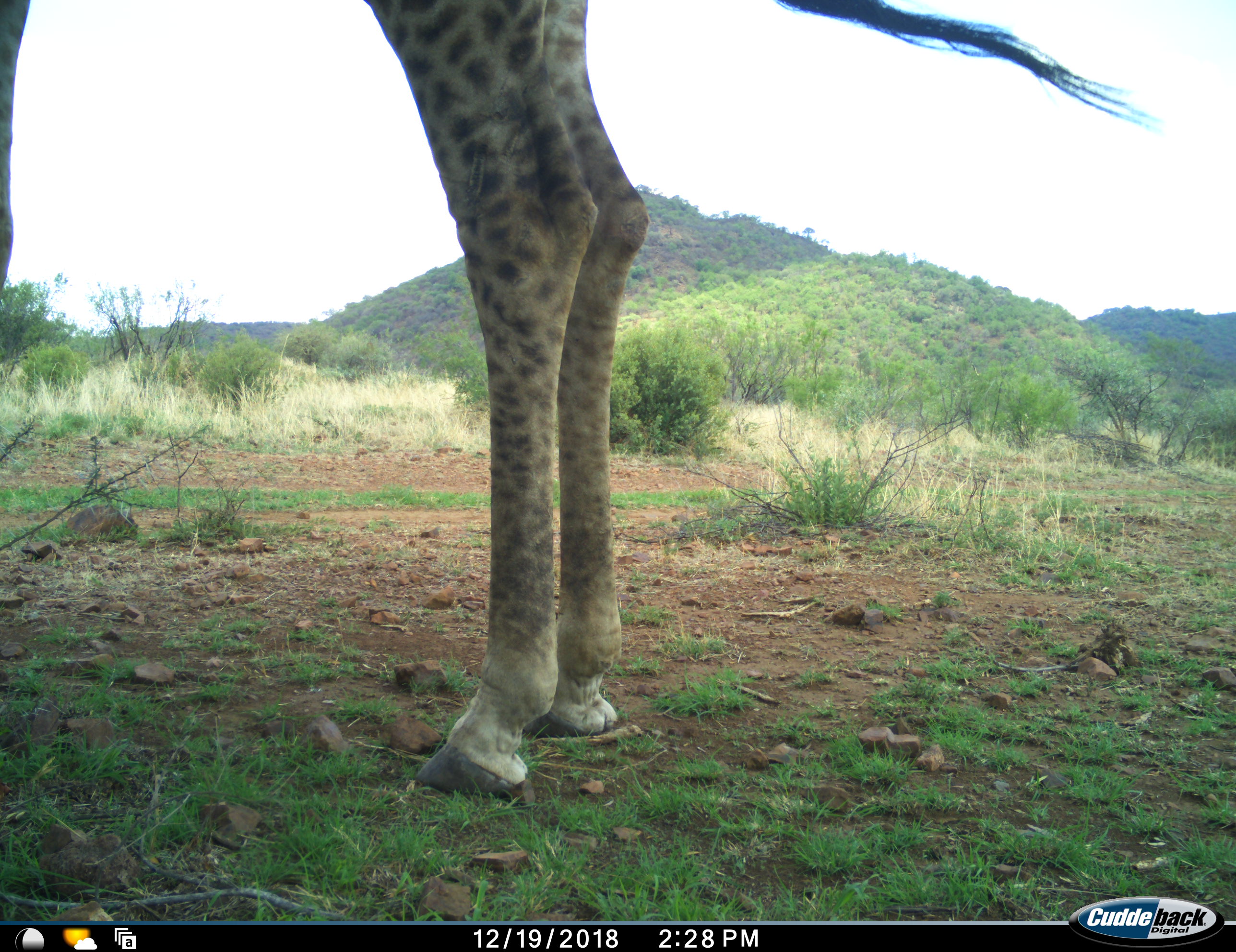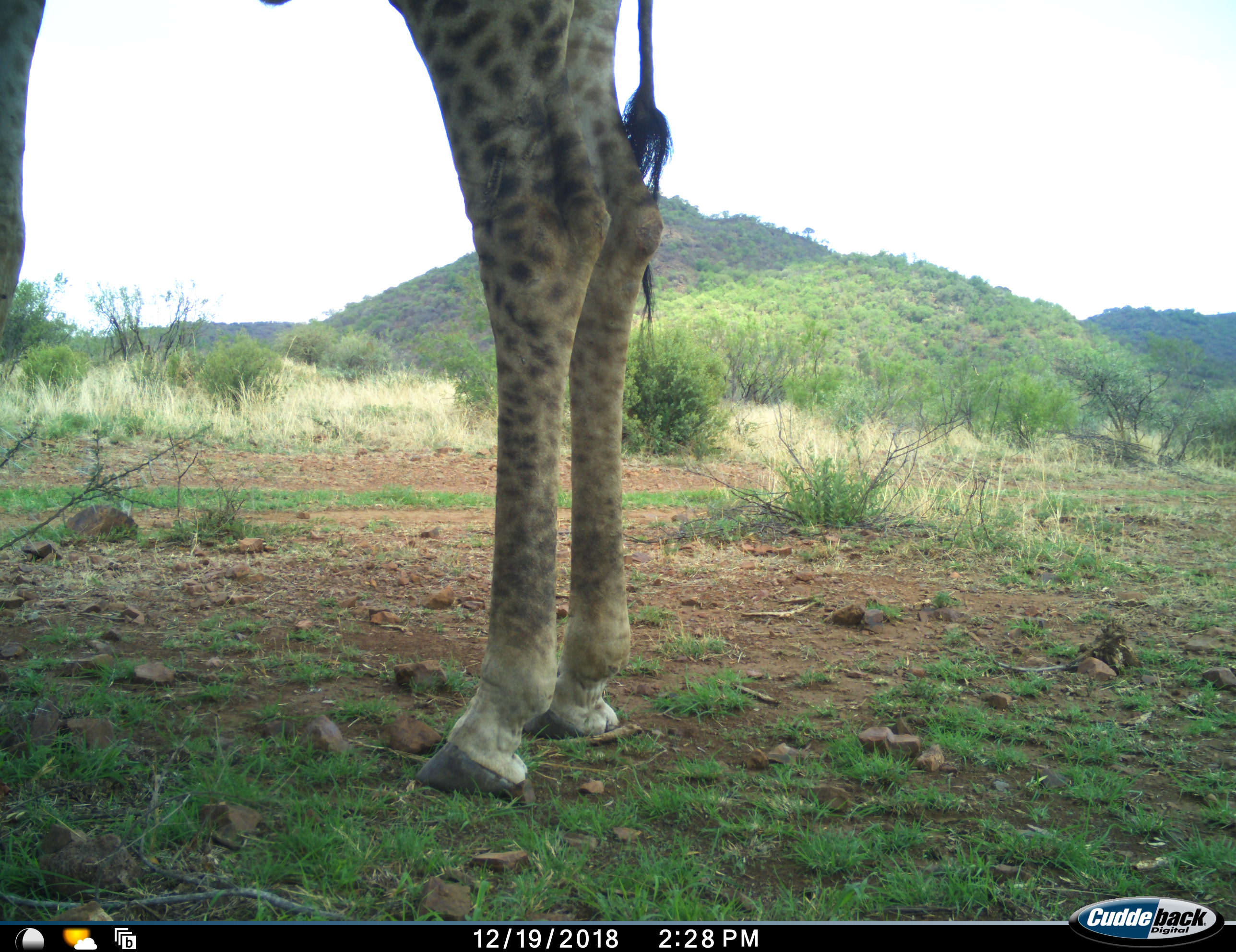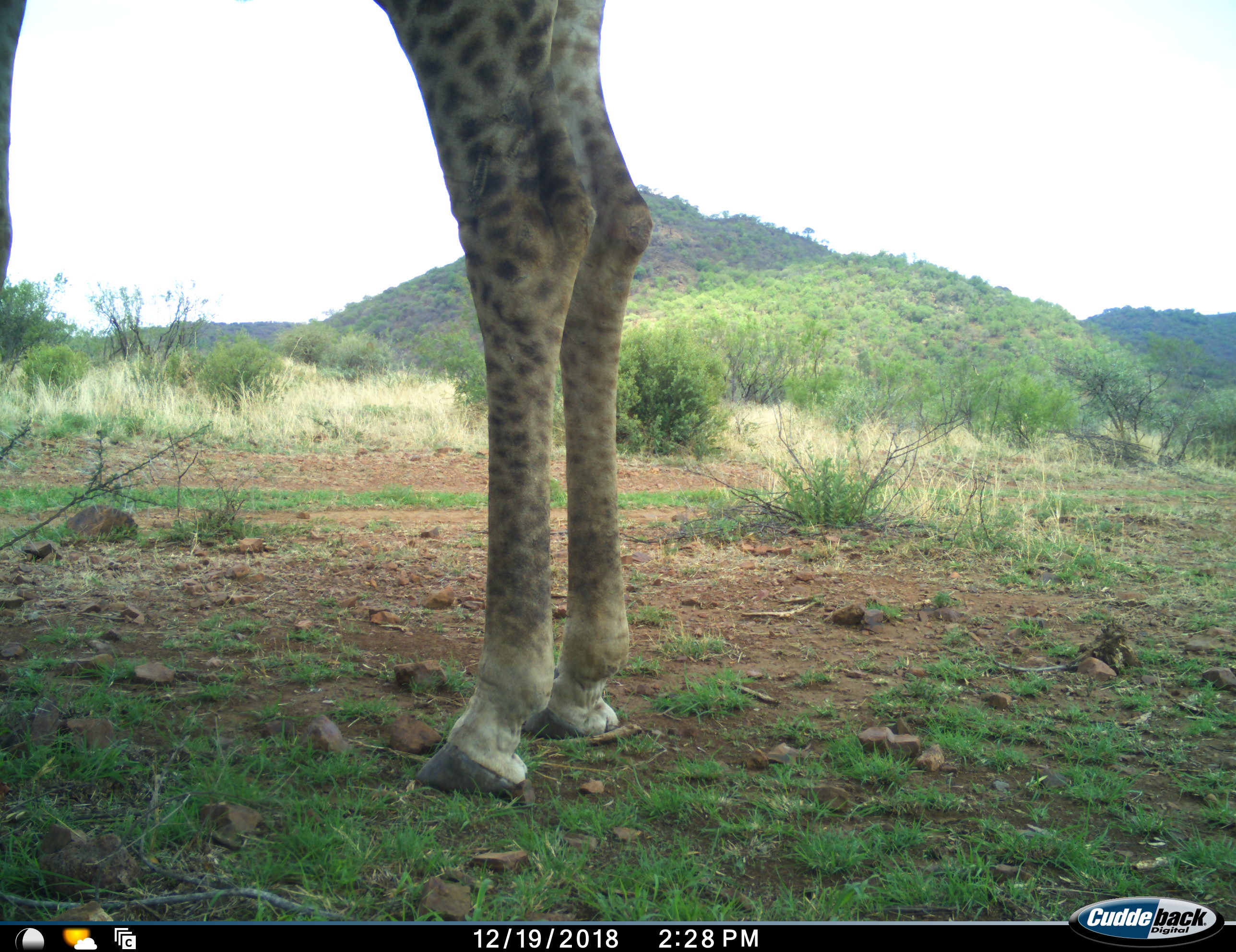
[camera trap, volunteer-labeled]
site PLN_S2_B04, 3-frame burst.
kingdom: Animalia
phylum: Chordata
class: Mammalia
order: Artiodactyla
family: Giraffidae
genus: Giraffa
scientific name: Giraffa camelopardalis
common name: giraffe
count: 1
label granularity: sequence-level